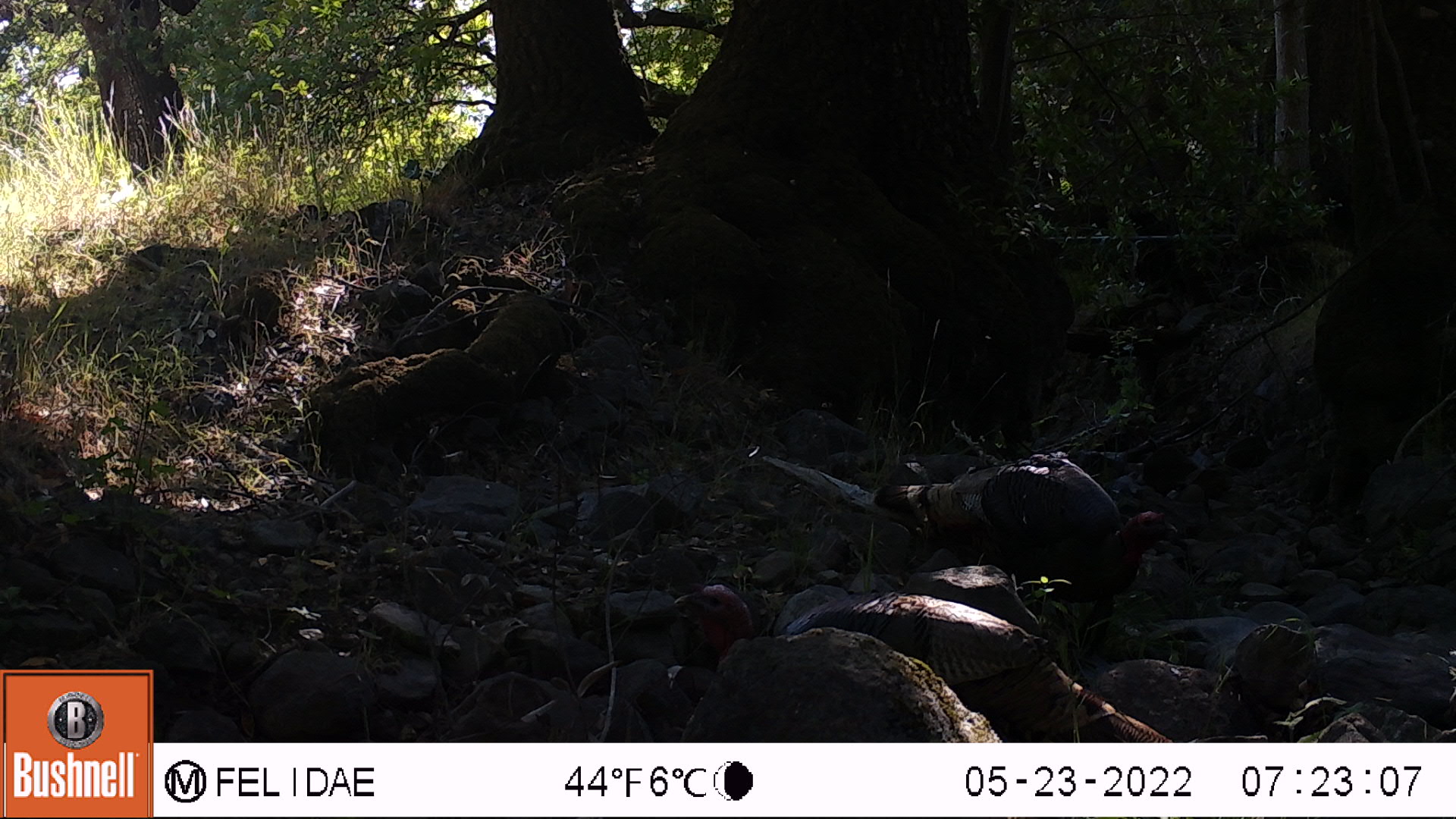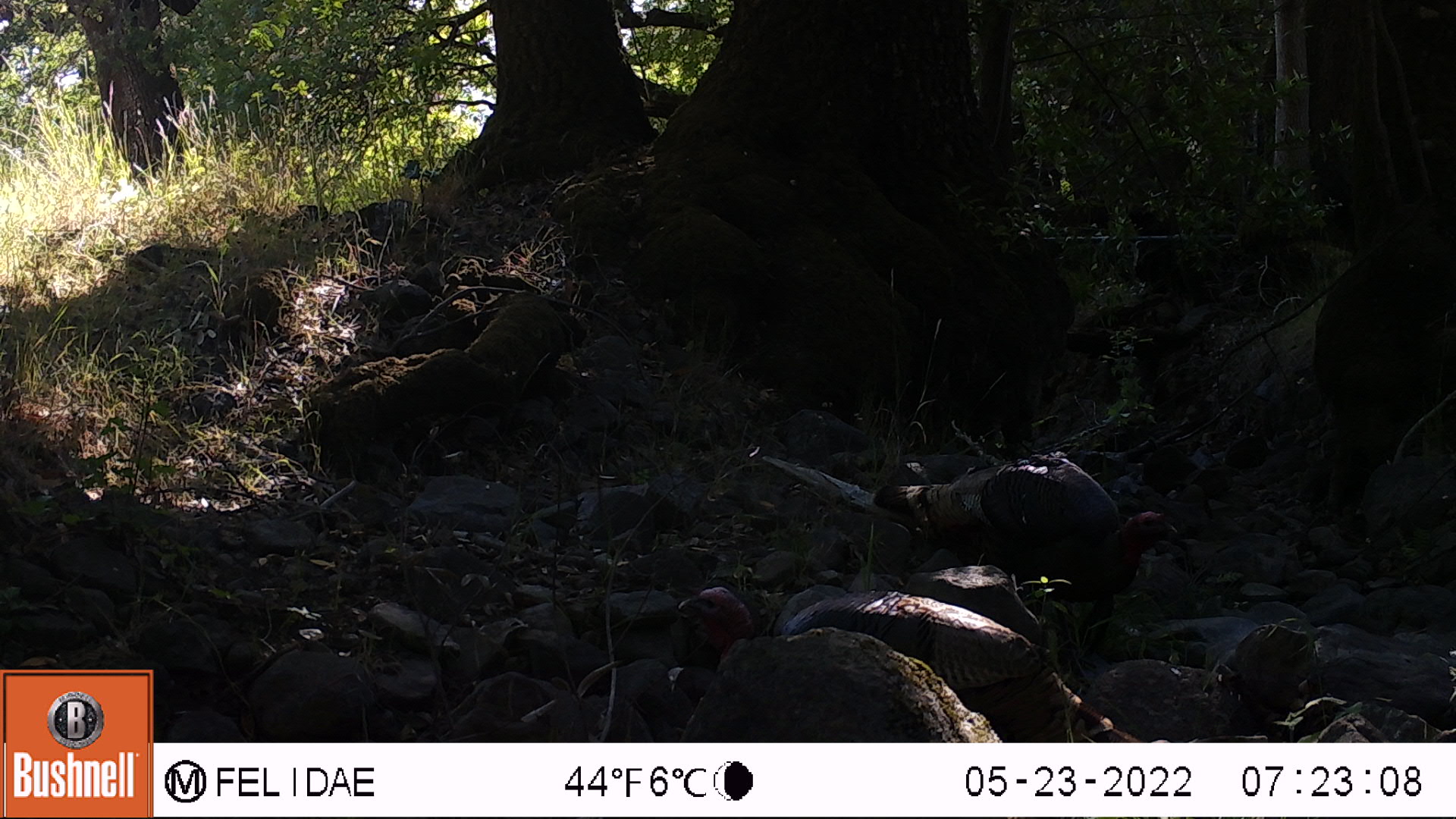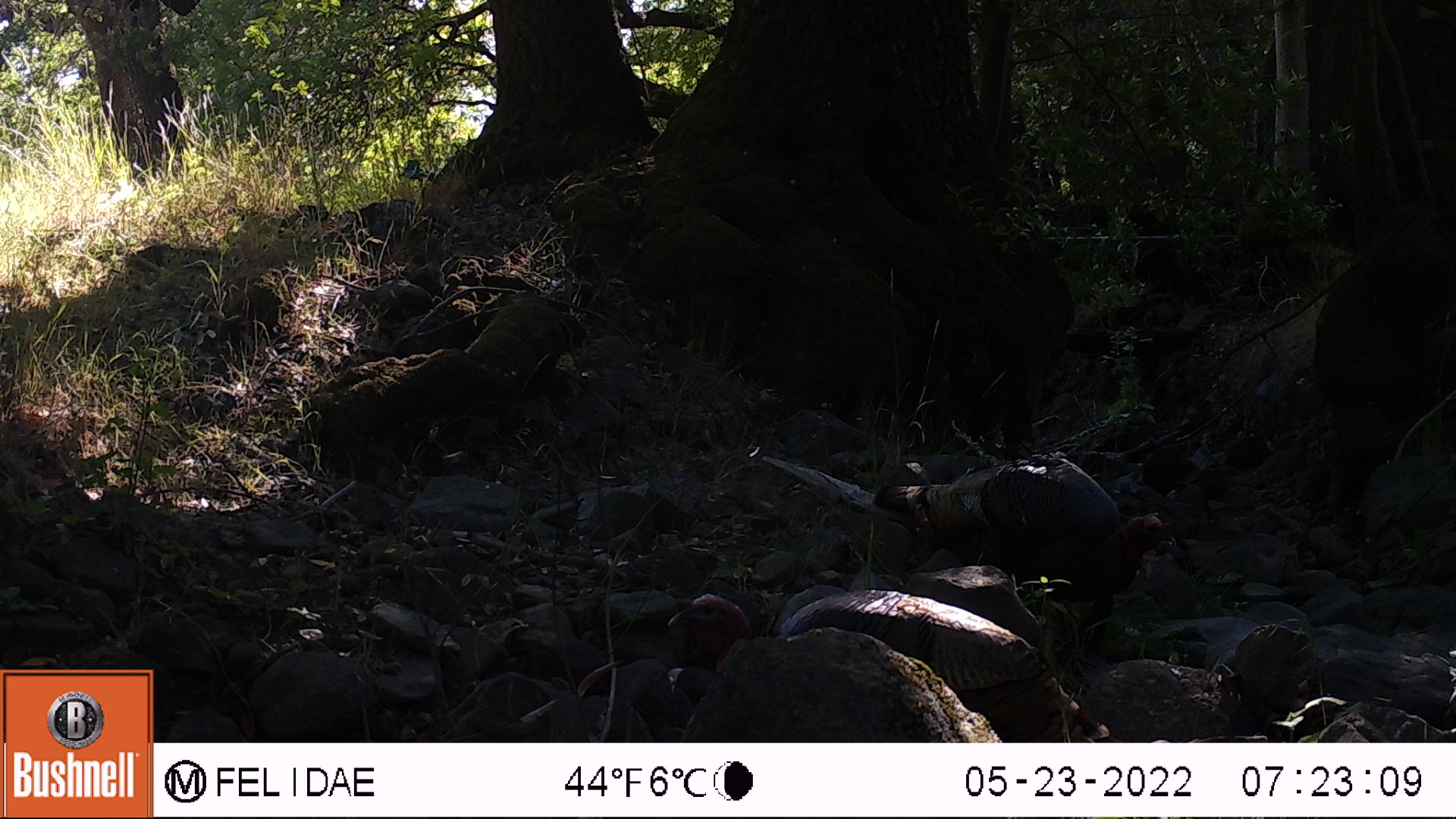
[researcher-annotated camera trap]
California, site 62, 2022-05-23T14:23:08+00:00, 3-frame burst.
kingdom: Animalia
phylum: Chordata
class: Aves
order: Galliformes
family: Phasianidae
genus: Meleagris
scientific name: Meleagris gallopavo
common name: turkey